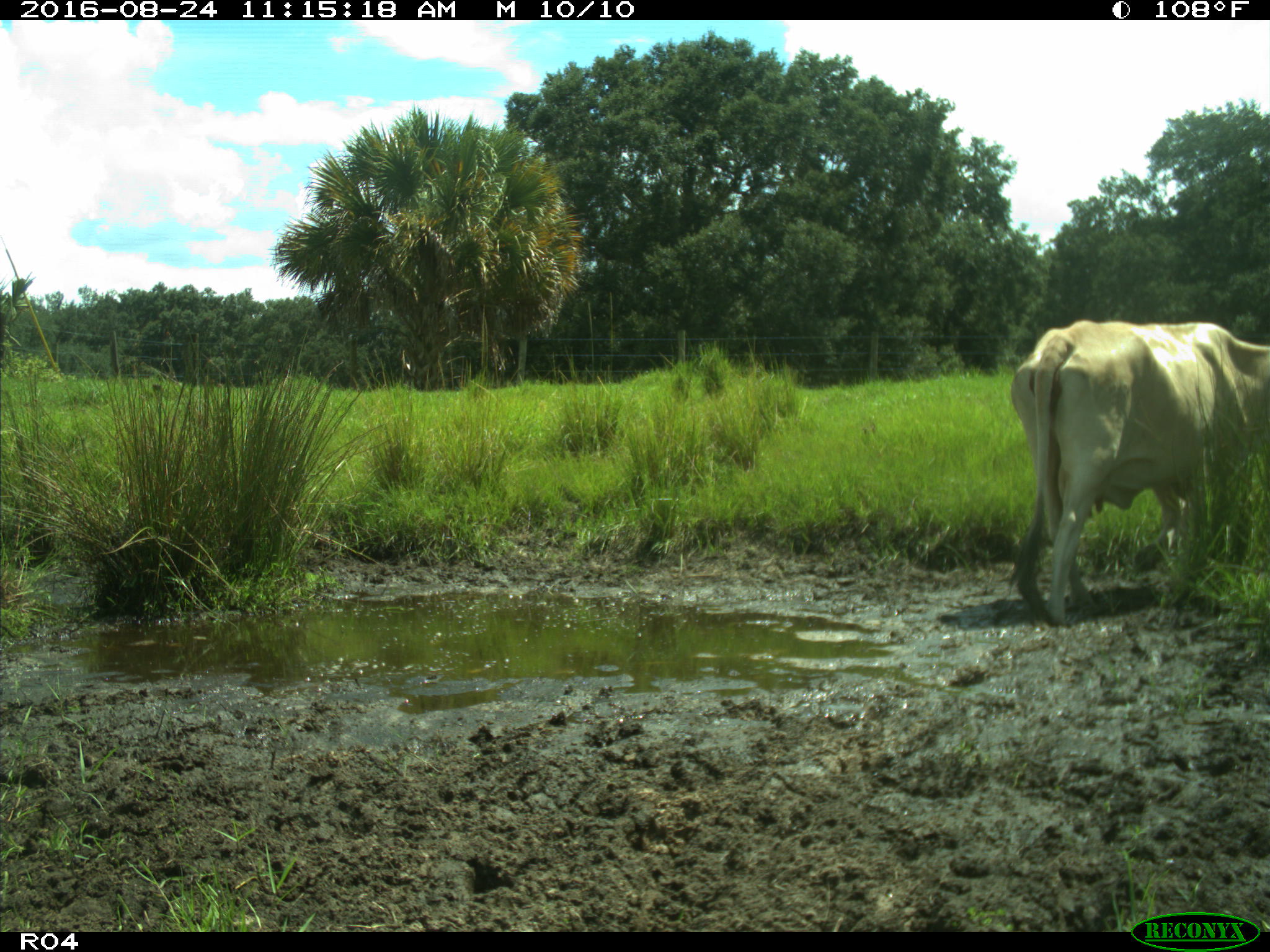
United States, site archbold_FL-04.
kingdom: Animalia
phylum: Chordata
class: Mammalia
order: Artiodactyla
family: Bovidae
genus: Bos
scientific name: Bos taurus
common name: domestic cow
Bos taurus (domestic cow).